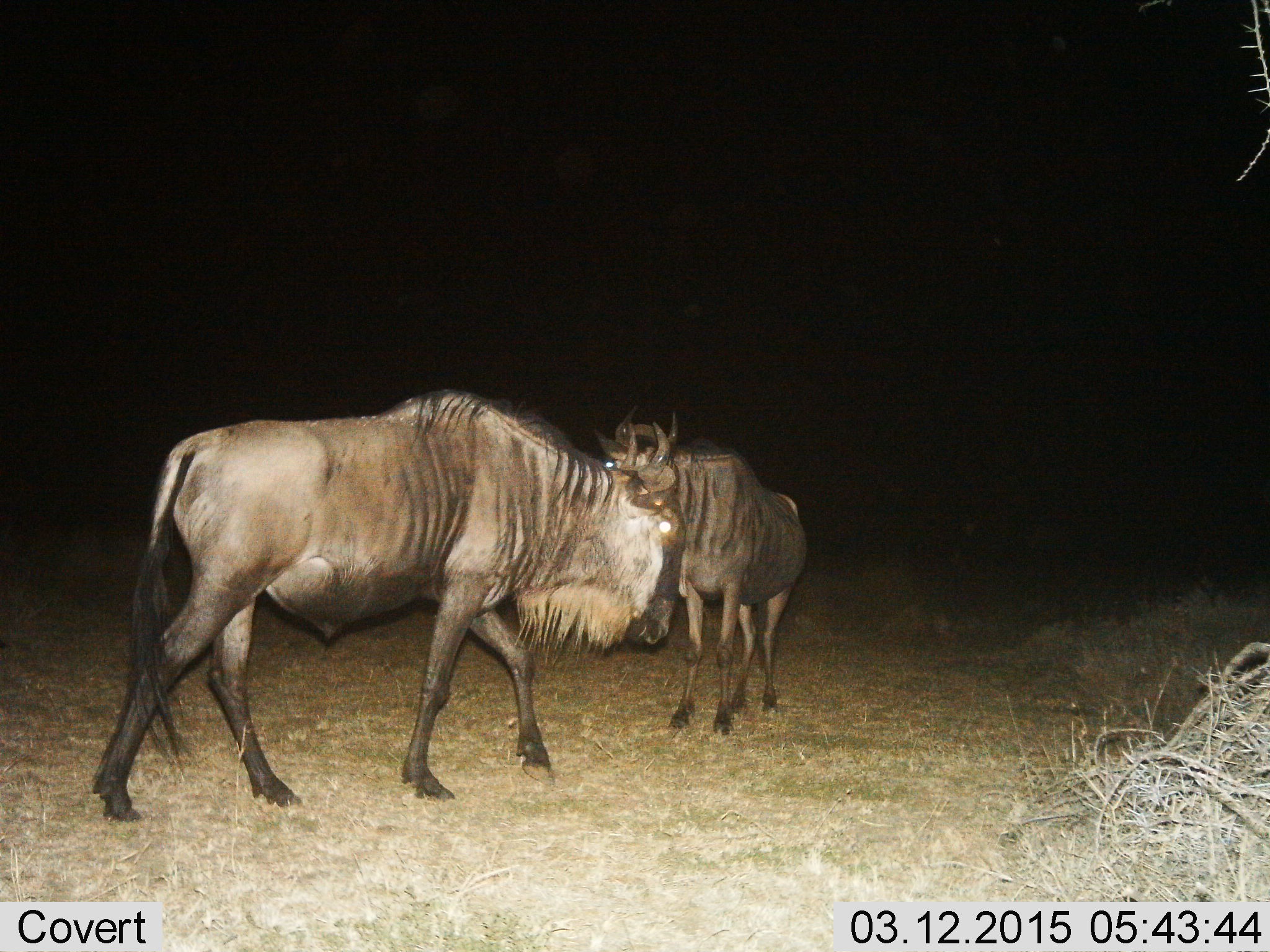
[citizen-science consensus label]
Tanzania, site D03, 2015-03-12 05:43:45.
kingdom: Animalia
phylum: Chordata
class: Mammalia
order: Artiodactyla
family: Bovidae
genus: Connochaetes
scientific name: Connochaetes taurinus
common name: blue wildebeest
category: wildebeest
Wildebeest (blue wildebeest) (Connochaetes taurinus), count 2. Behavior (volunteer vote fractions): standing 80%, resting 0%, moving 50%, interacting 0%. Young present (vote fraction): 0%. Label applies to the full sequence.